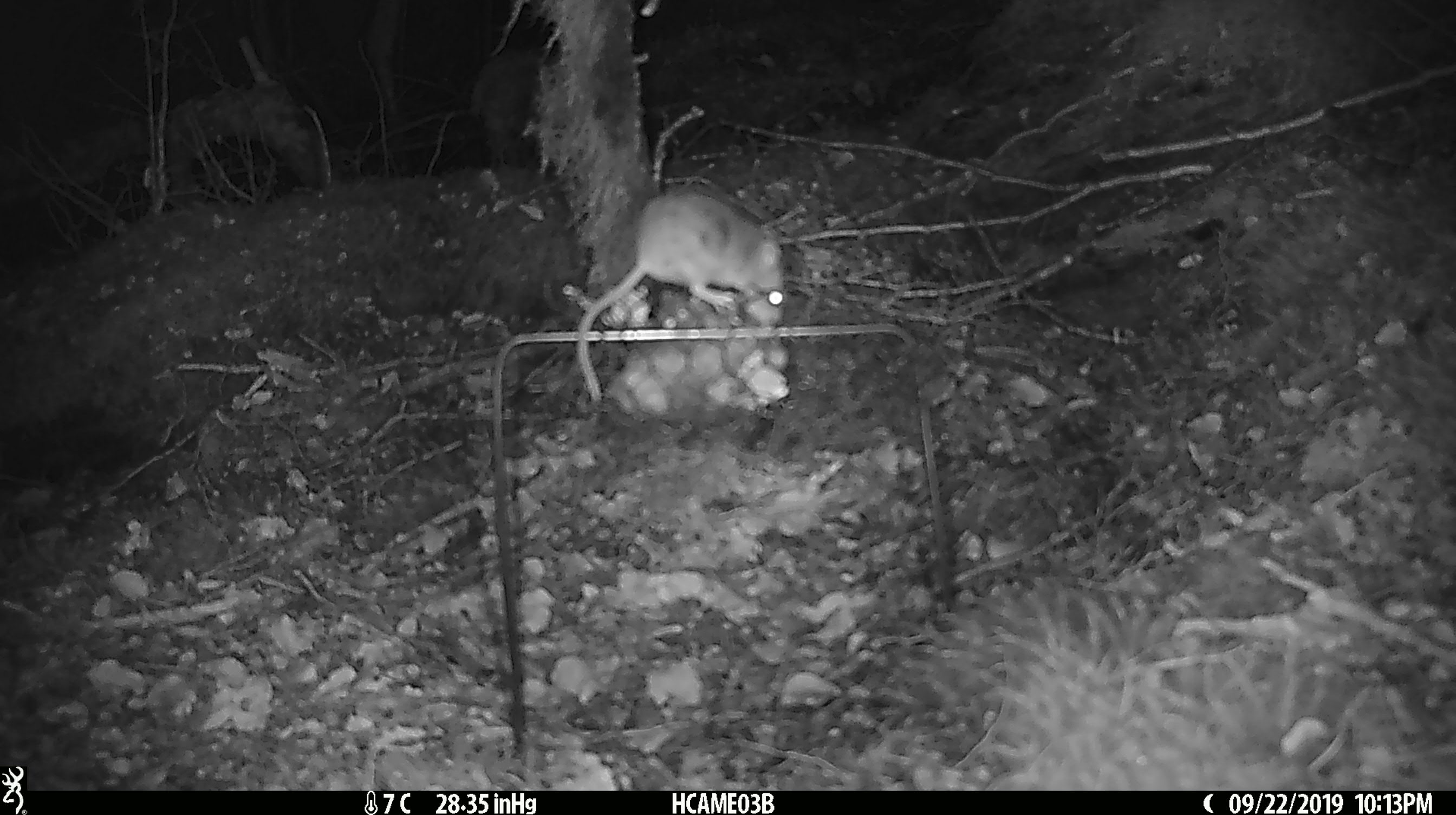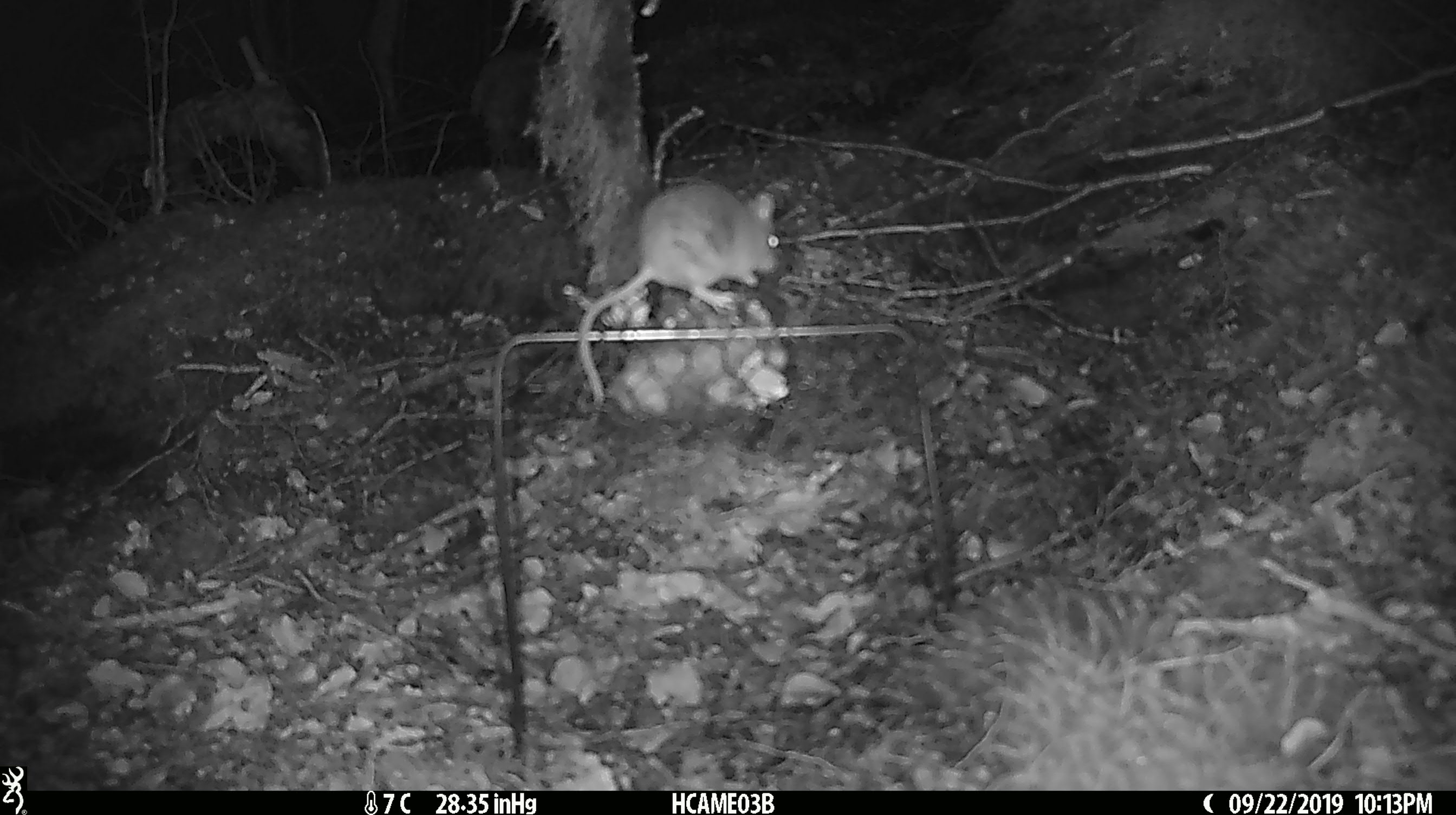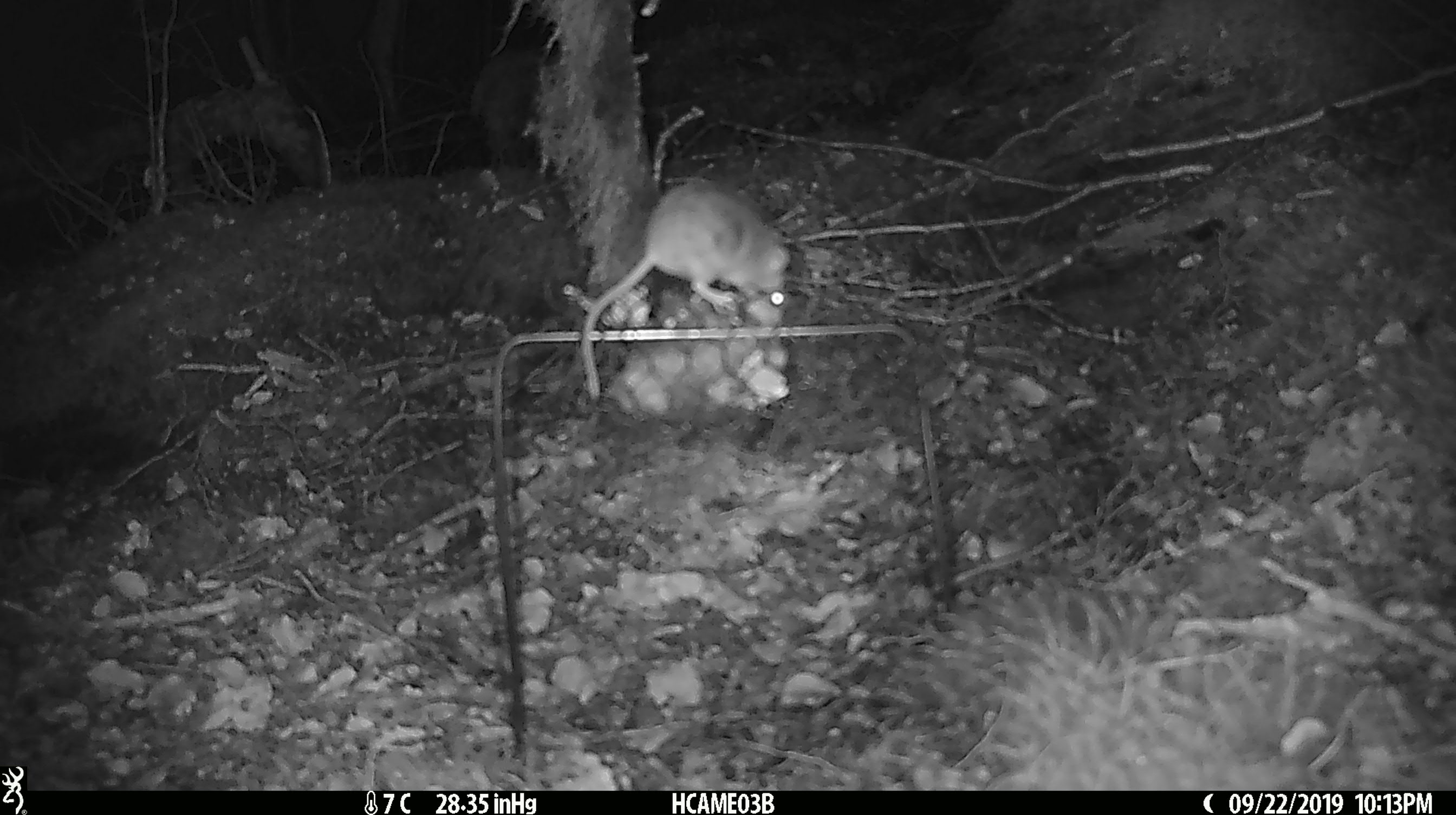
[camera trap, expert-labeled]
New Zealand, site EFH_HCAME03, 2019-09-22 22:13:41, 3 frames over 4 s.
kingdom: Animalia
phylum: Chordata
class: Mammalia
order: Rodentia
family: Muridae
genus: Mus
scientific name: Mus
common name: mouse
Mouse (Mus).